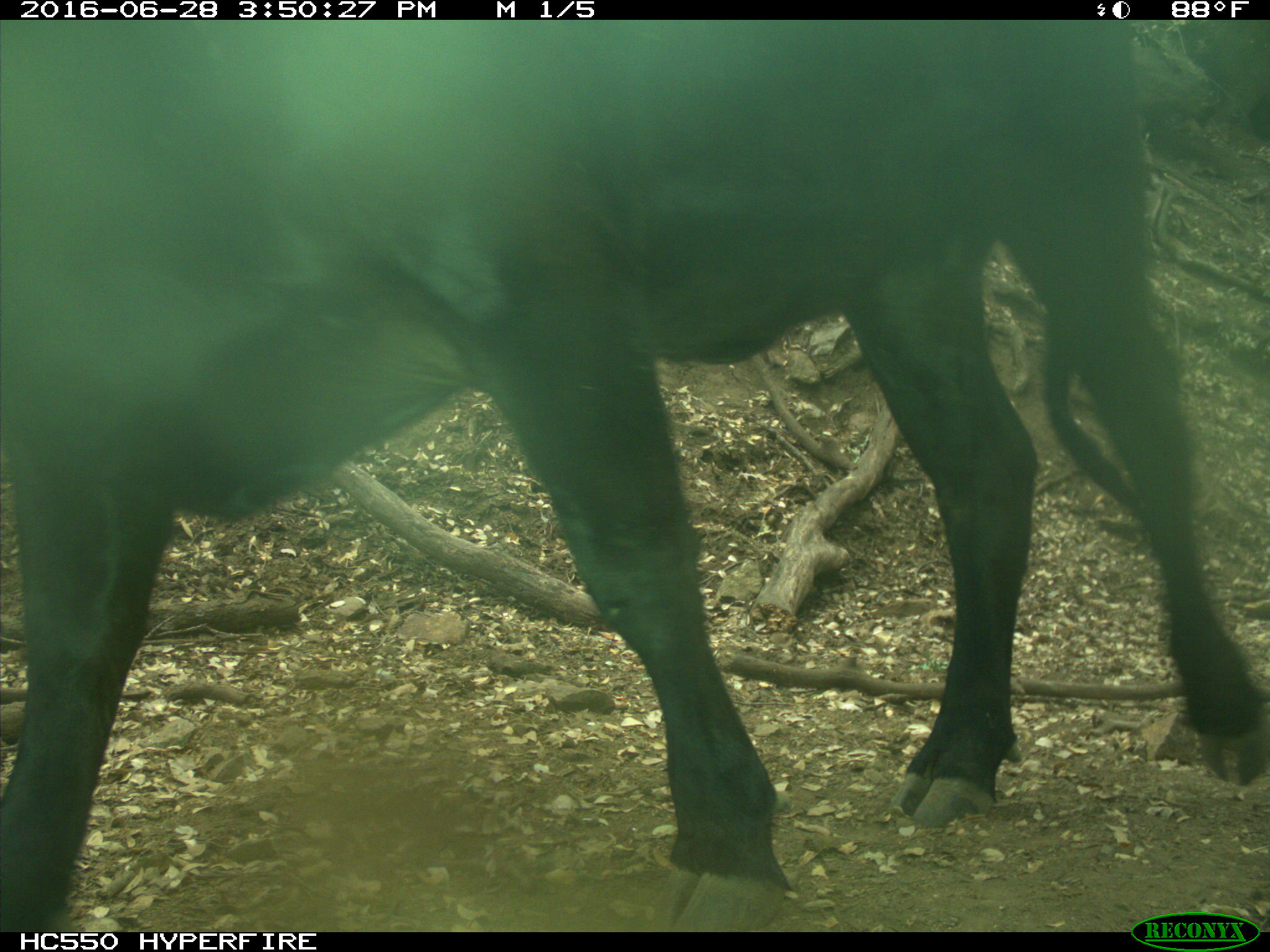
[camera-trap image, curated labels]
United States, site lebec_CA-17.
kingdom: Animalia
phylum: Chordata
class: Mammalia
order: Artiodactyla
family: Bovidae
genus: Bos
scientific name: Bos taurus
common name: domestic cow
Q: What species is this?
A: Bos taurus (domestic cow).